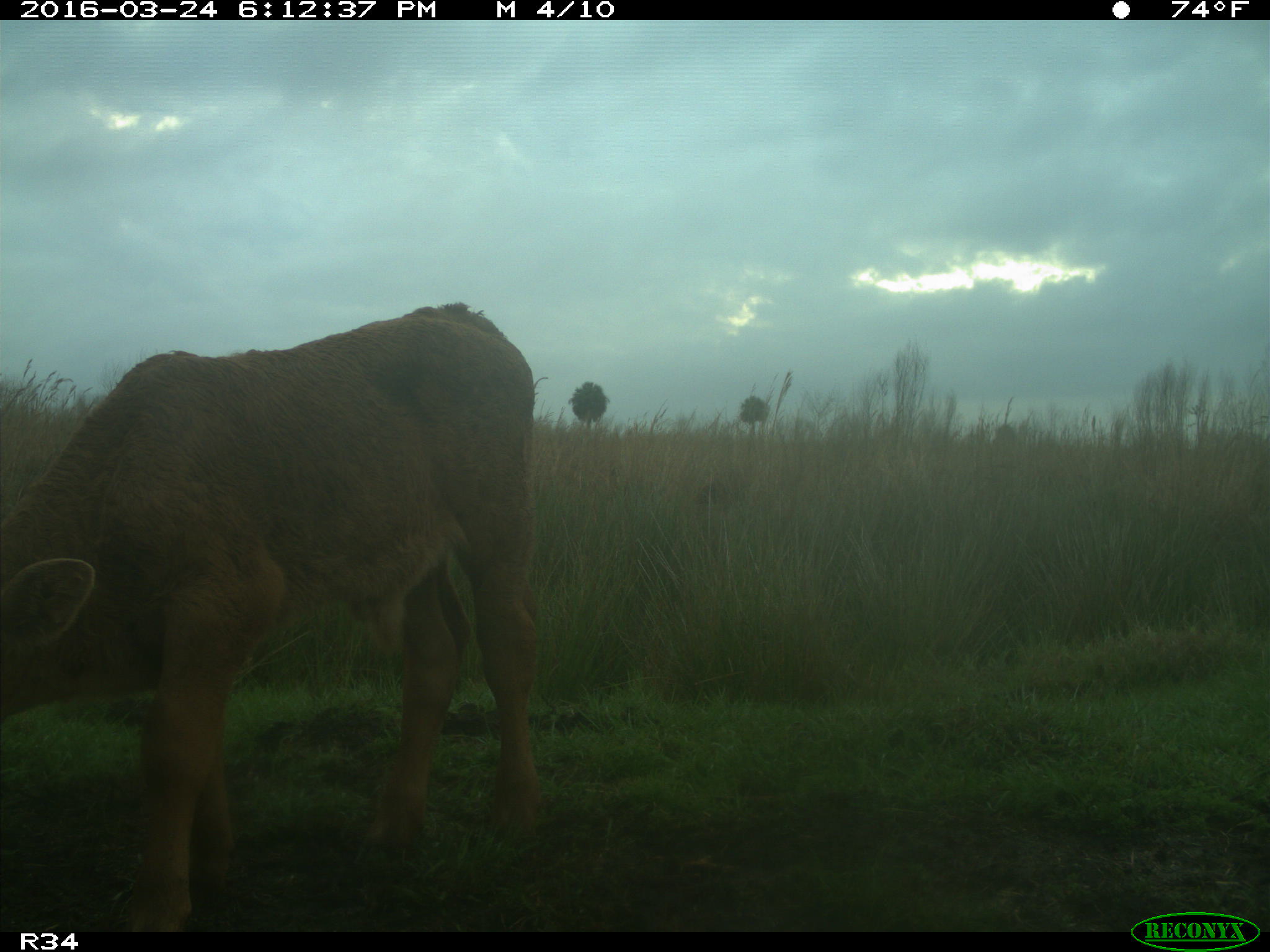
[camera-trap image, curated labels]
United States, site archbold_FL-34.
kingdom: Animalia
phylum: Chordata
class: Mammalia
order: Artiodactyla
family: Bovidae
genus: Bos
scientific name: Bos taurus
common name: domestic cow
Bos taurus (domestic cow).